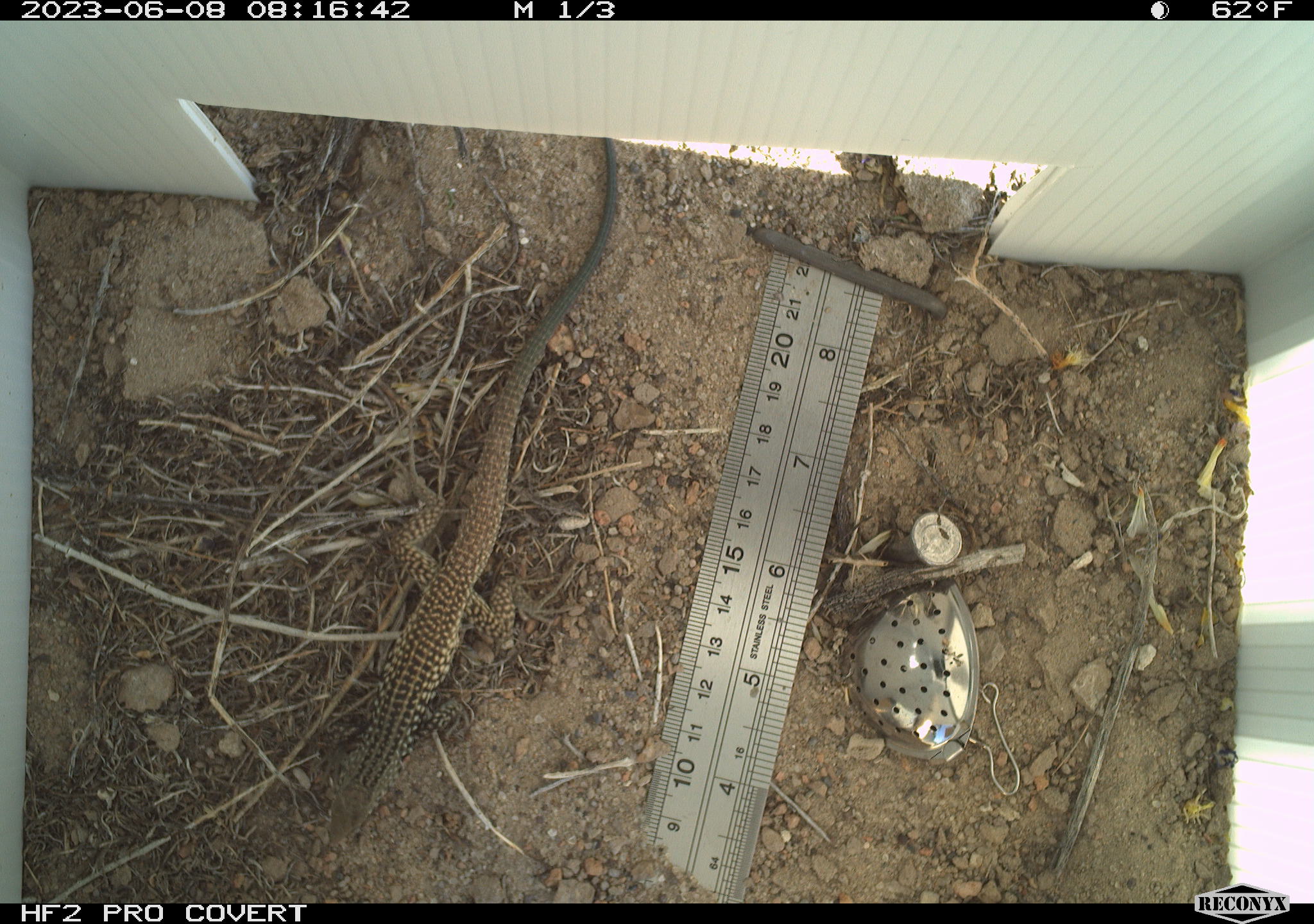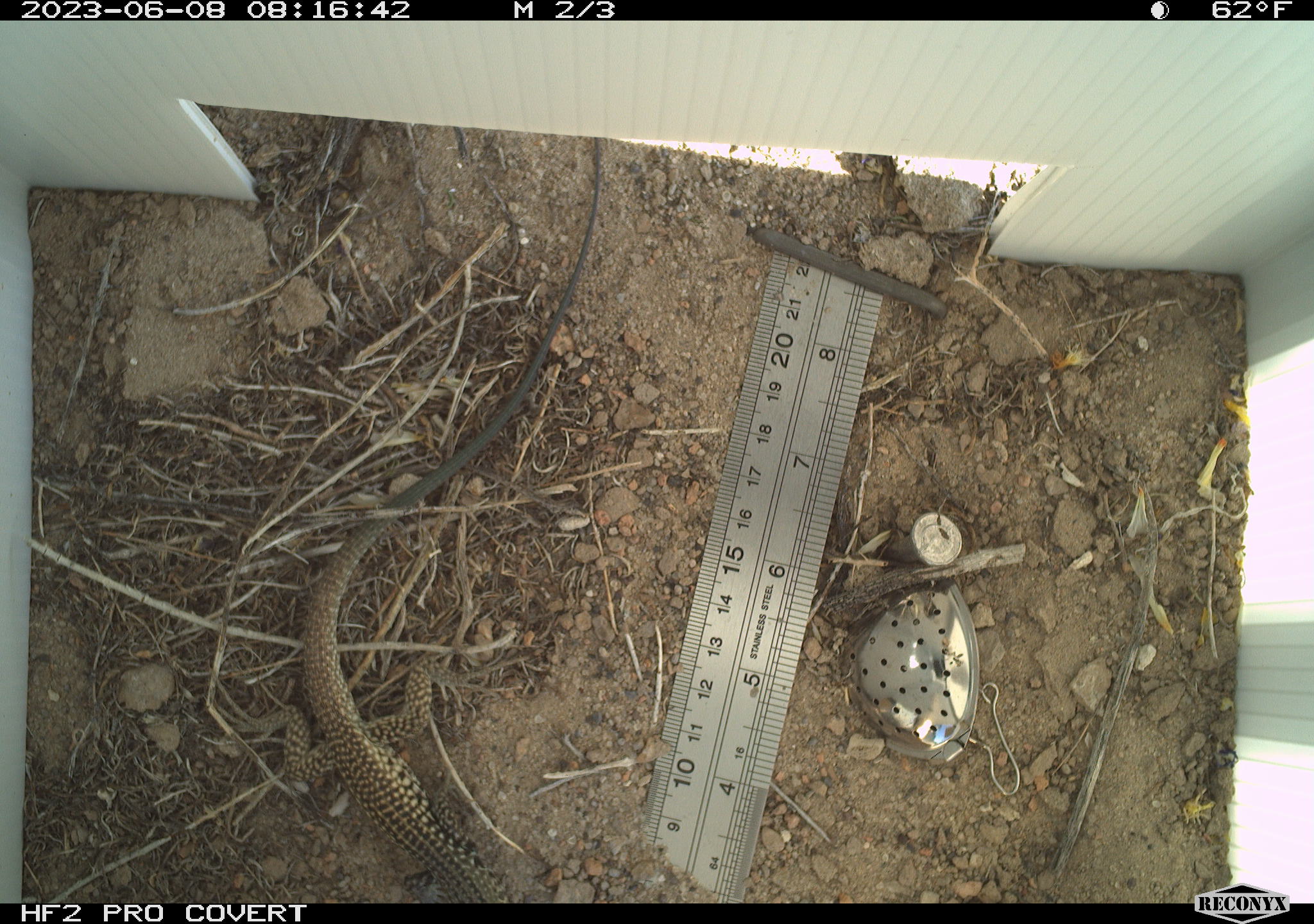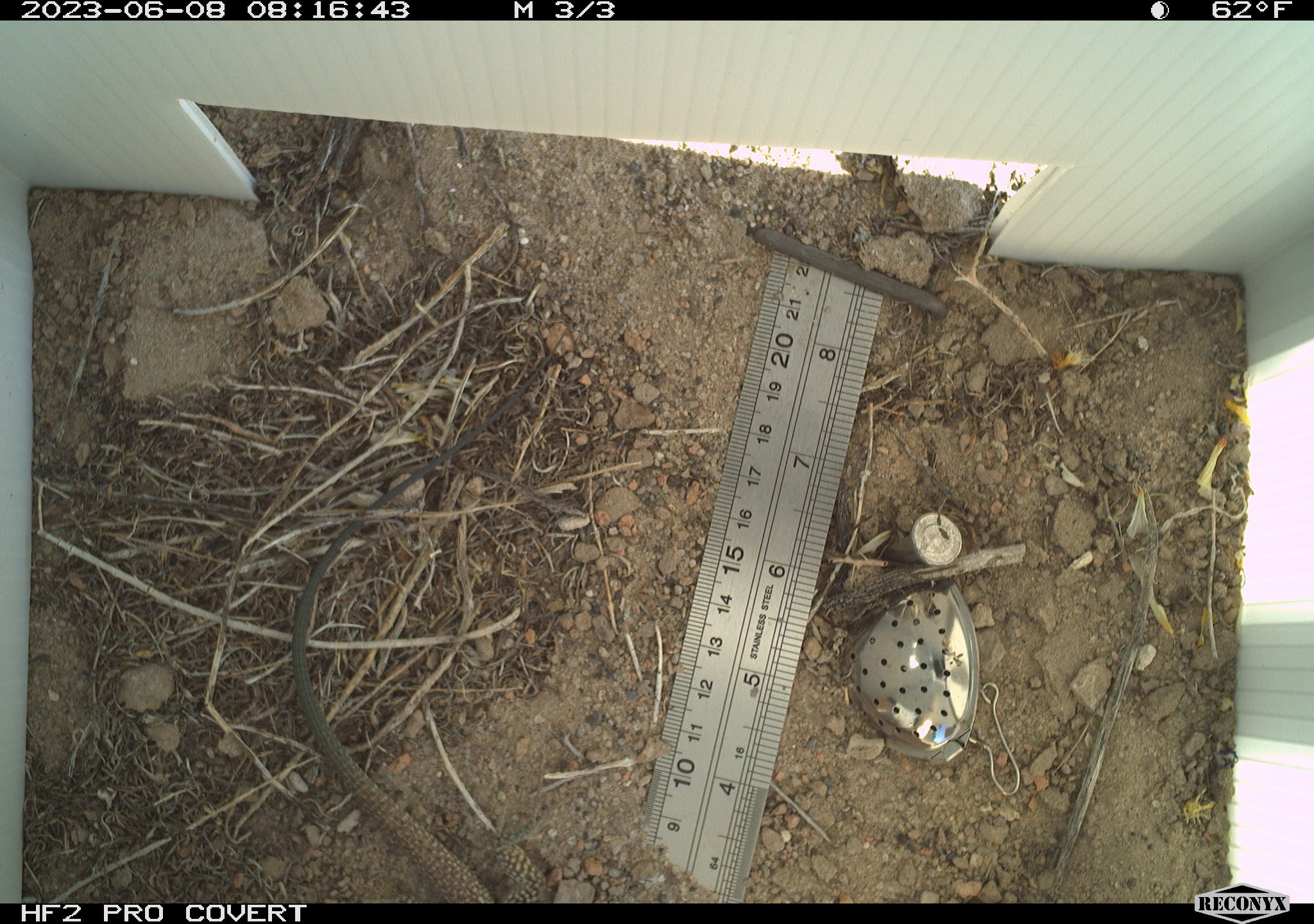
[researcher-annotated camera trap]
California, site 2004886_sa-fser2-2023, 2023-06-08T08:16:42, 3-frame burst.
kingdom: Animalia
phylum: Chordata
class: Reptilia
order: Squamata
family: Teiidae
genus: Aspidoscelis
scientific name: Aspidoscelis tigris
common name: western whiptail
Western whiptail (Aspidoscelis tigris).